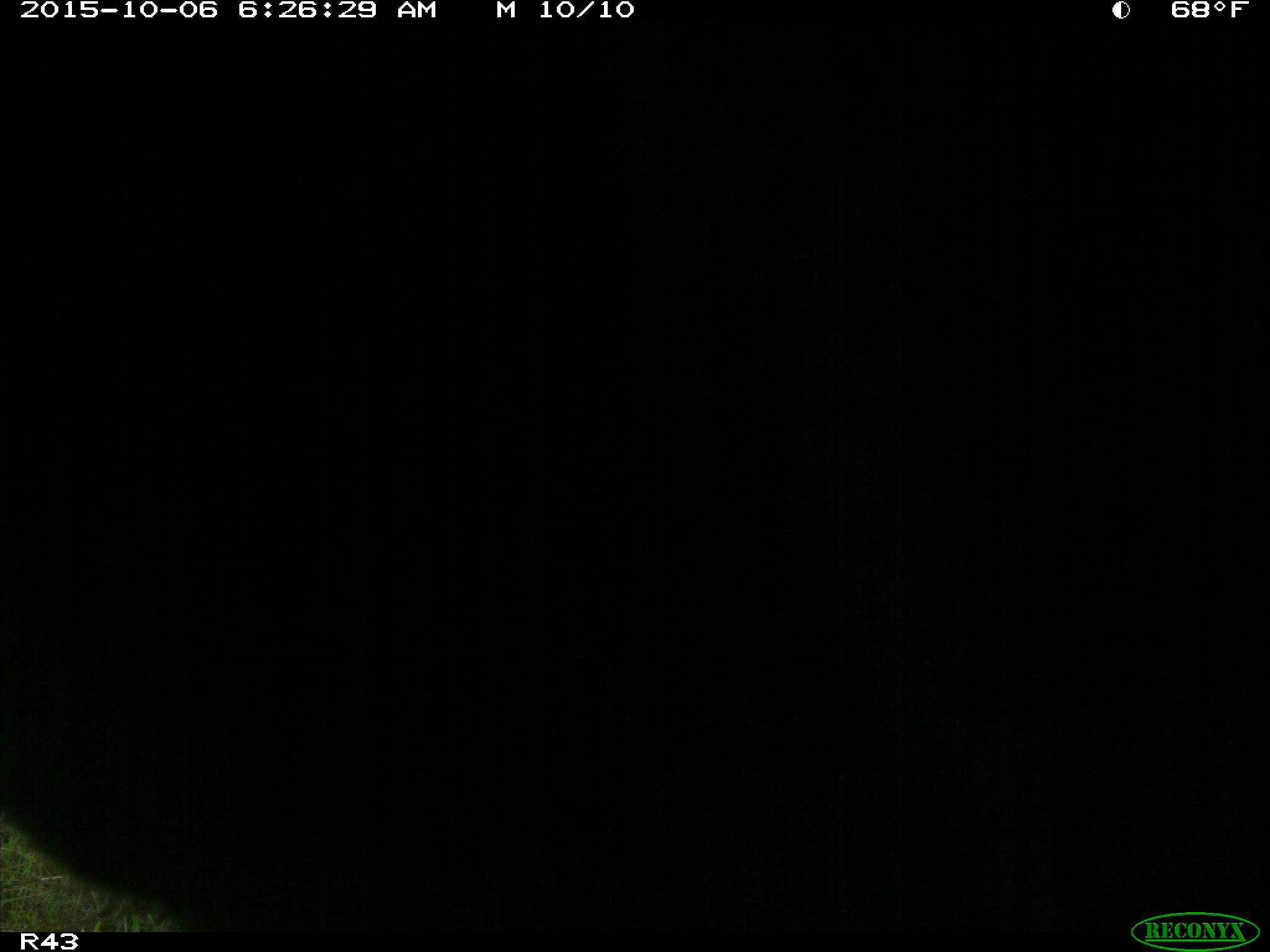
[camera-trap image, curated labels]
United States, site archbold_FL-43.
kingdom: Animalia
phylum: Chordata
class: Mammalia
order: Artiodactyla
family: Bovidae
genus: Bos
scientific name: Bos taurus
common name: domestic cow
Bos taurus (domestic cow).